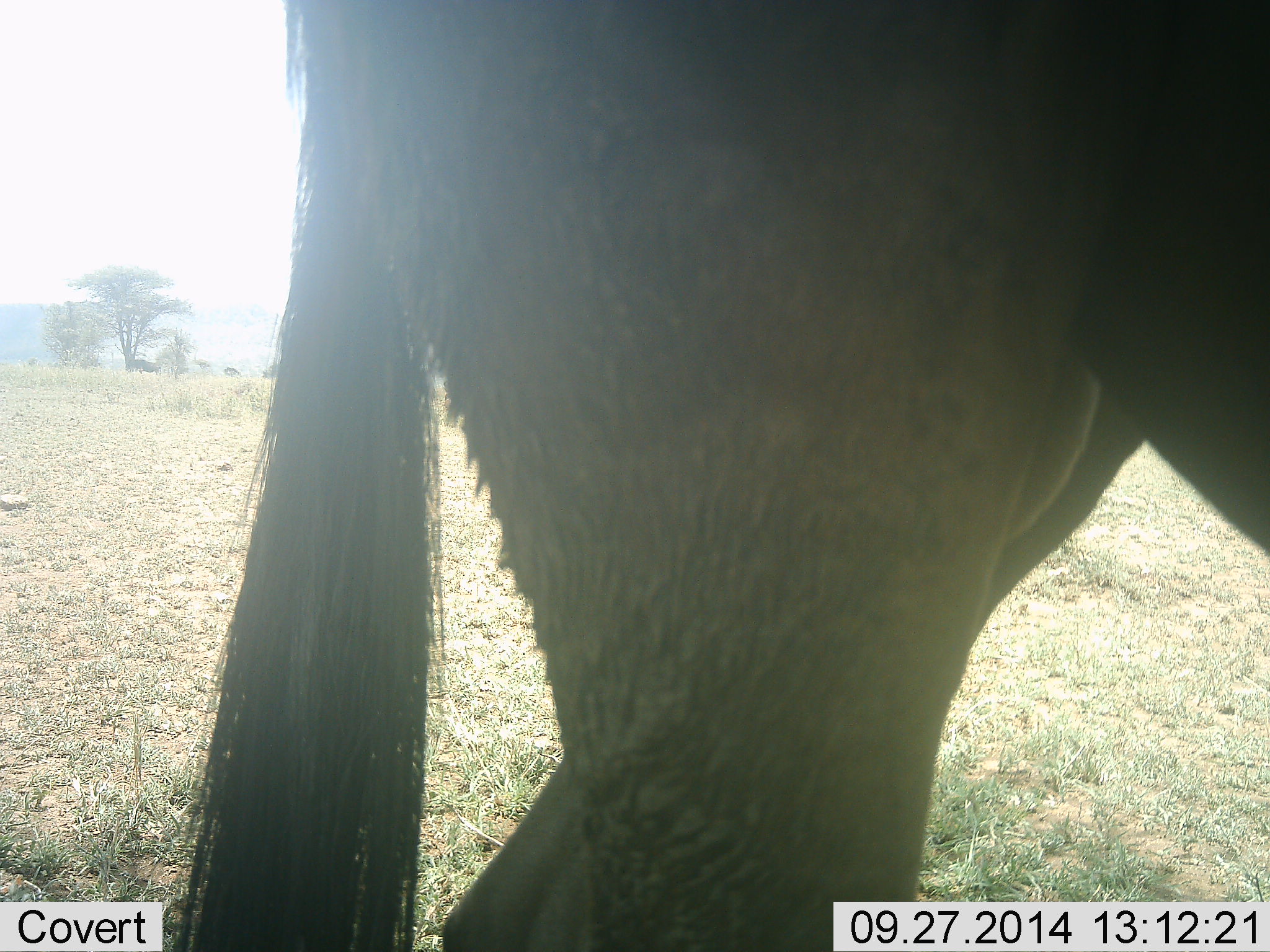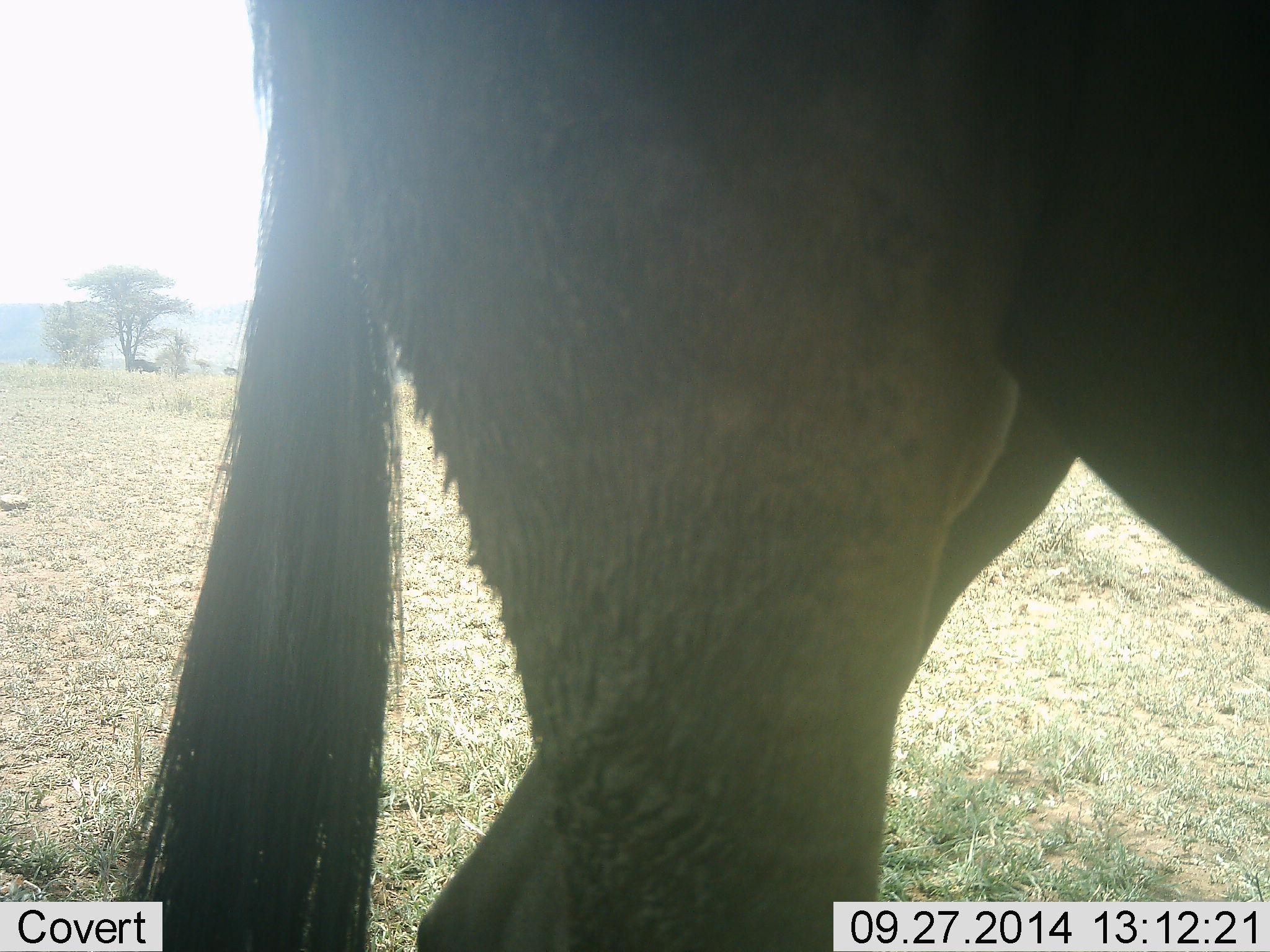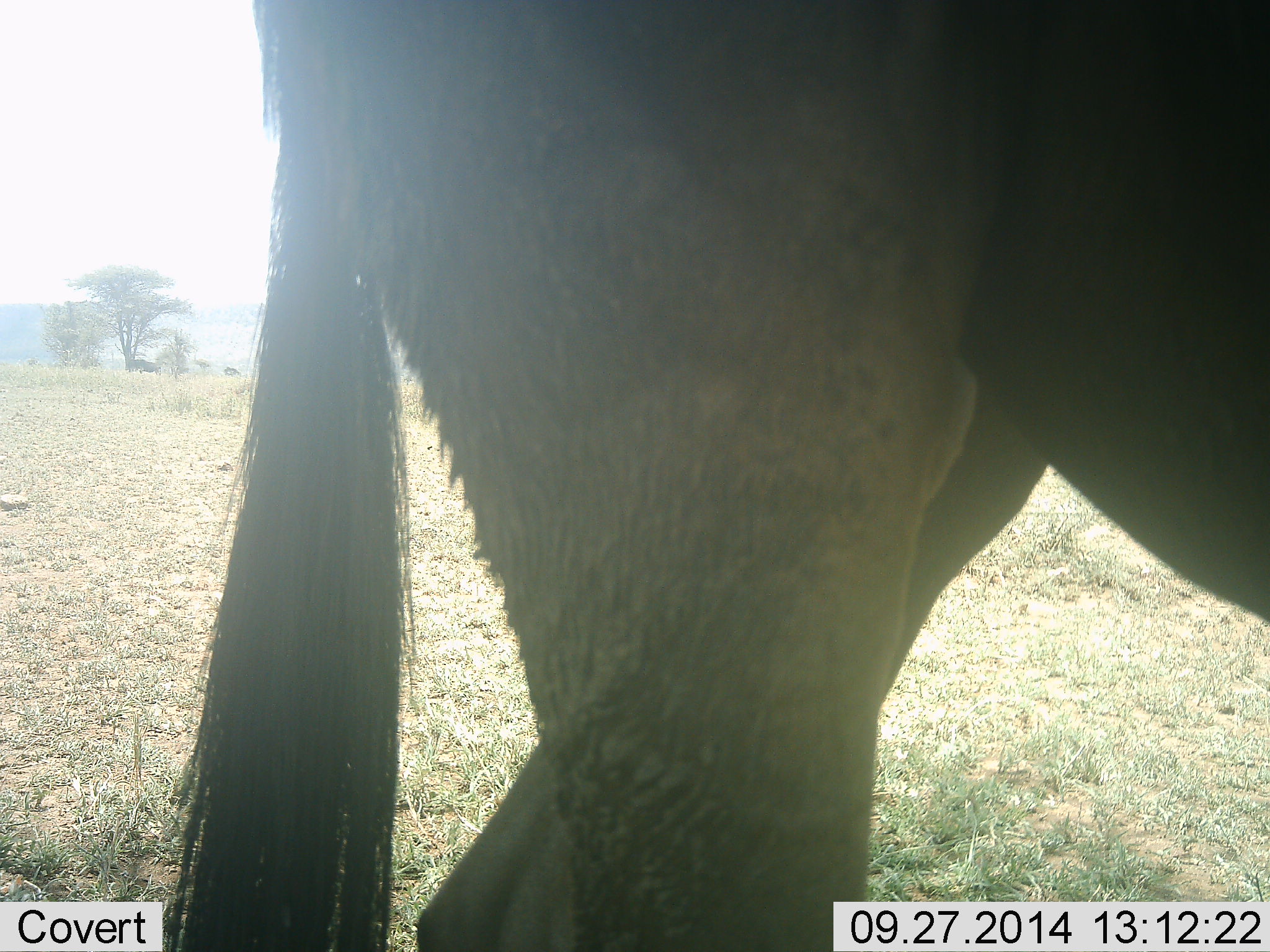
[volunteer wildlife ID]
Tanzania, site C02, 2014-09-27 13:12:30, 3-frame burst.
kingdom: Animalia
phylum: Chordata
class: Mammalia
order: Artiodactyla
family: Bovidae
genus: Connochaetes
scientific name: Connochaetes taurinus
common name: blue wildebeest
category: wildebeest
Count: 1.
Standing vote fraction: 90%.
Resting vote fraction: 0%.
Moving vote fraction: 0%.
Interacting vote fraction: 0%.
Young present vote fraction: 0%.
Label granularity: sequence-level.